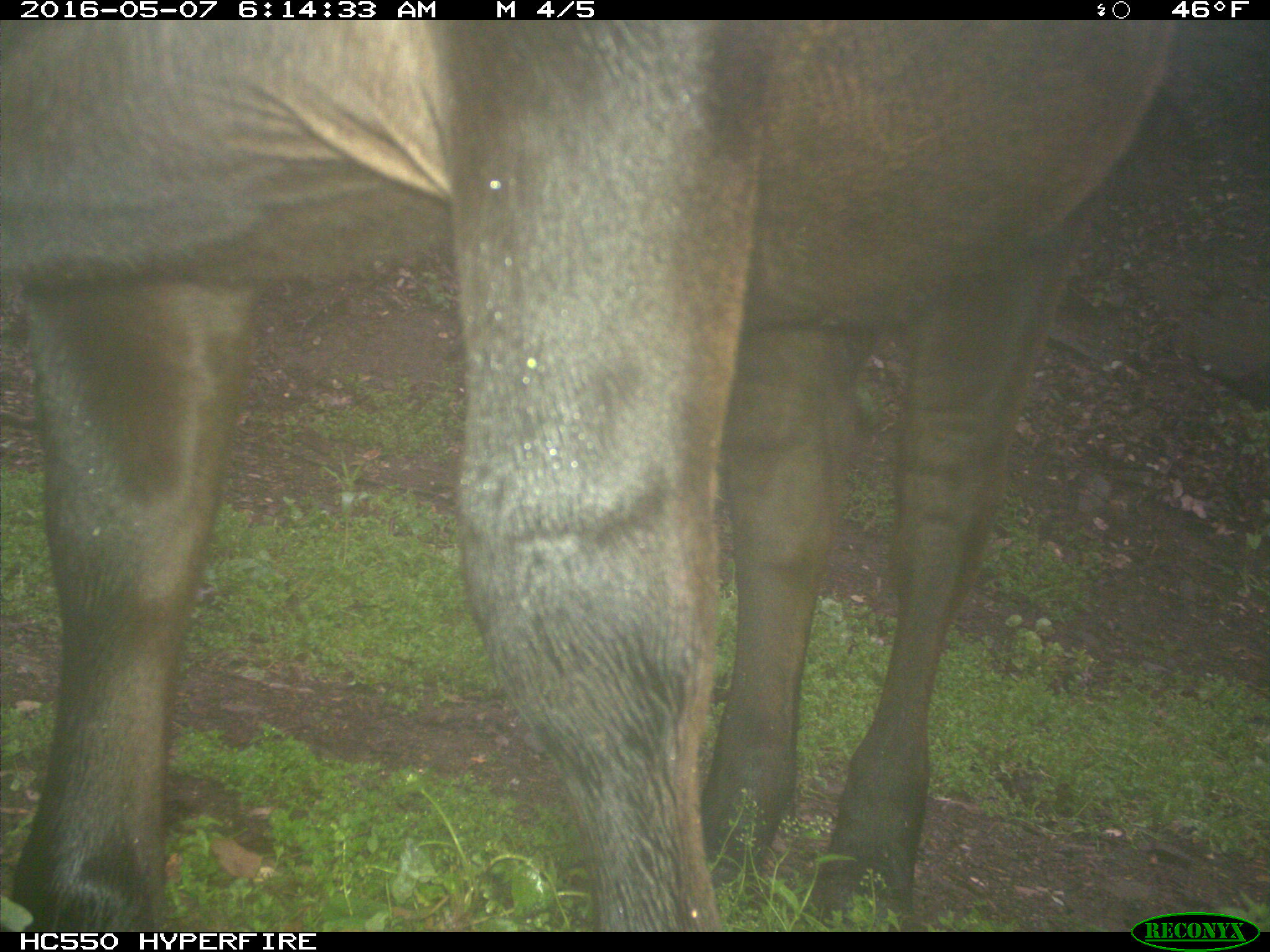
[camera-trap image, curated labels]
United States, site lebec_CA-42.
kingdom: Animalia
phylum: Chordata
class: Mammalia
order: Artiodactyla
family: Bovidae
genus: Bos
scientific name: Bos taurus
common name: domestic cow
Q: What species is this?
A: Bos taurus (domestic cow).